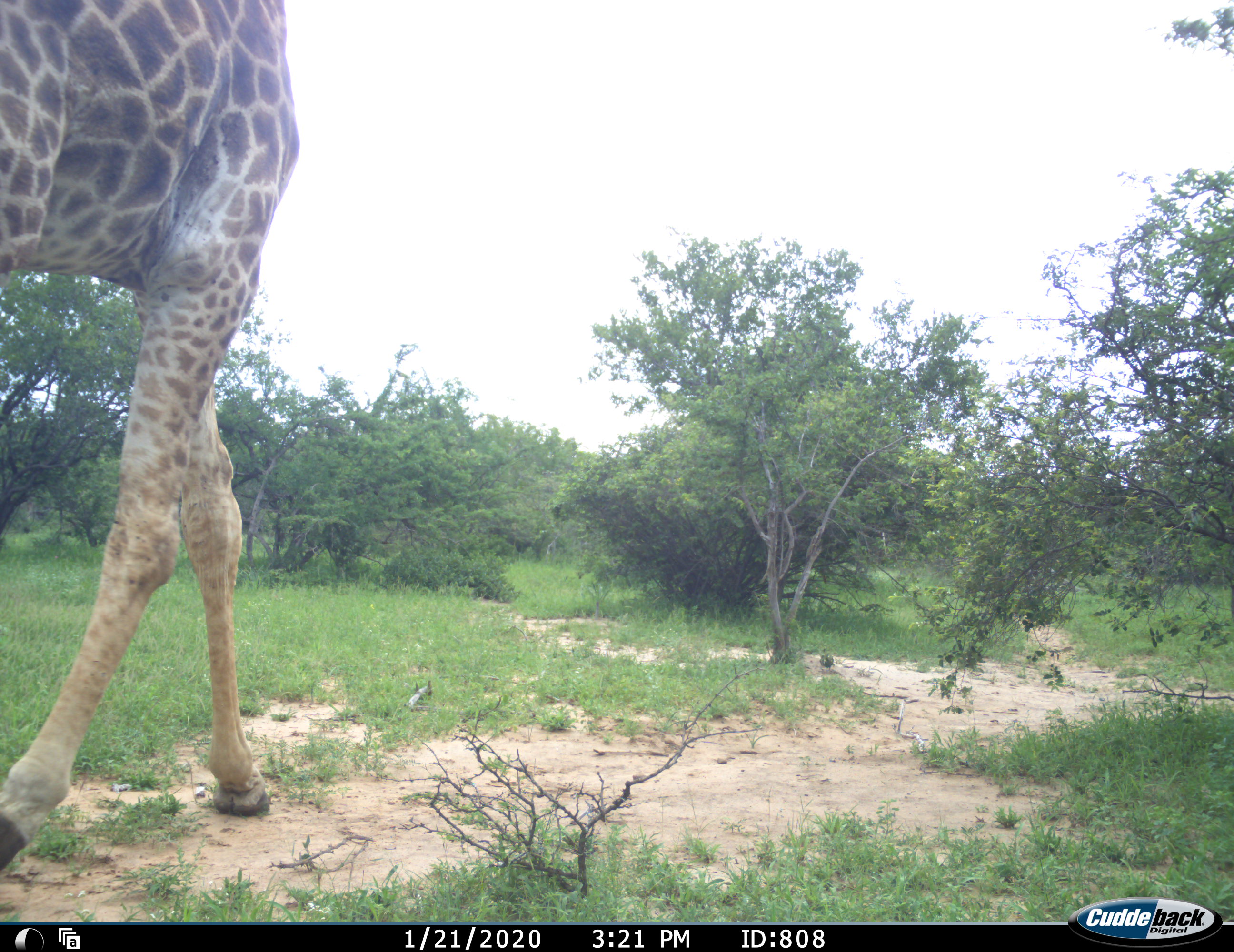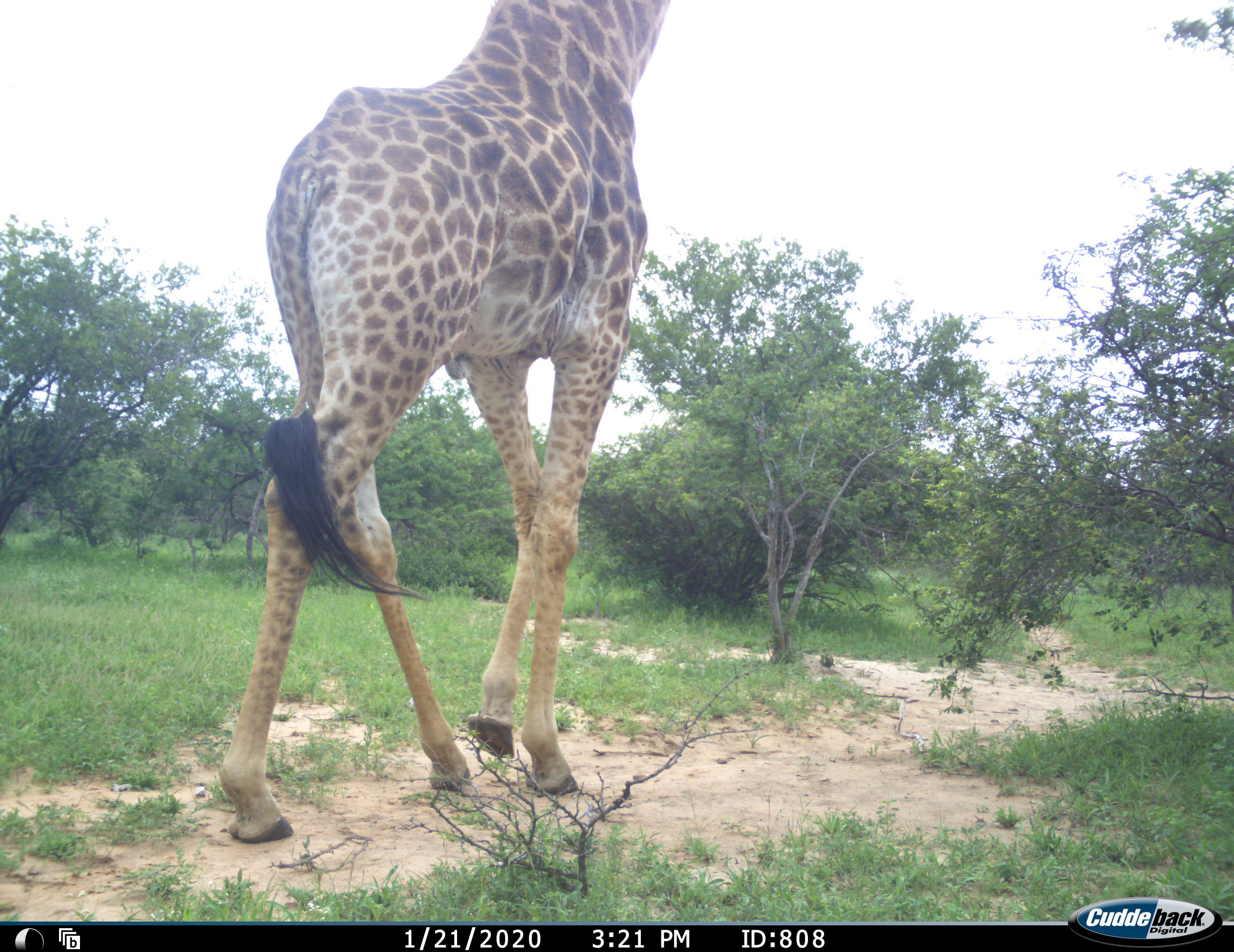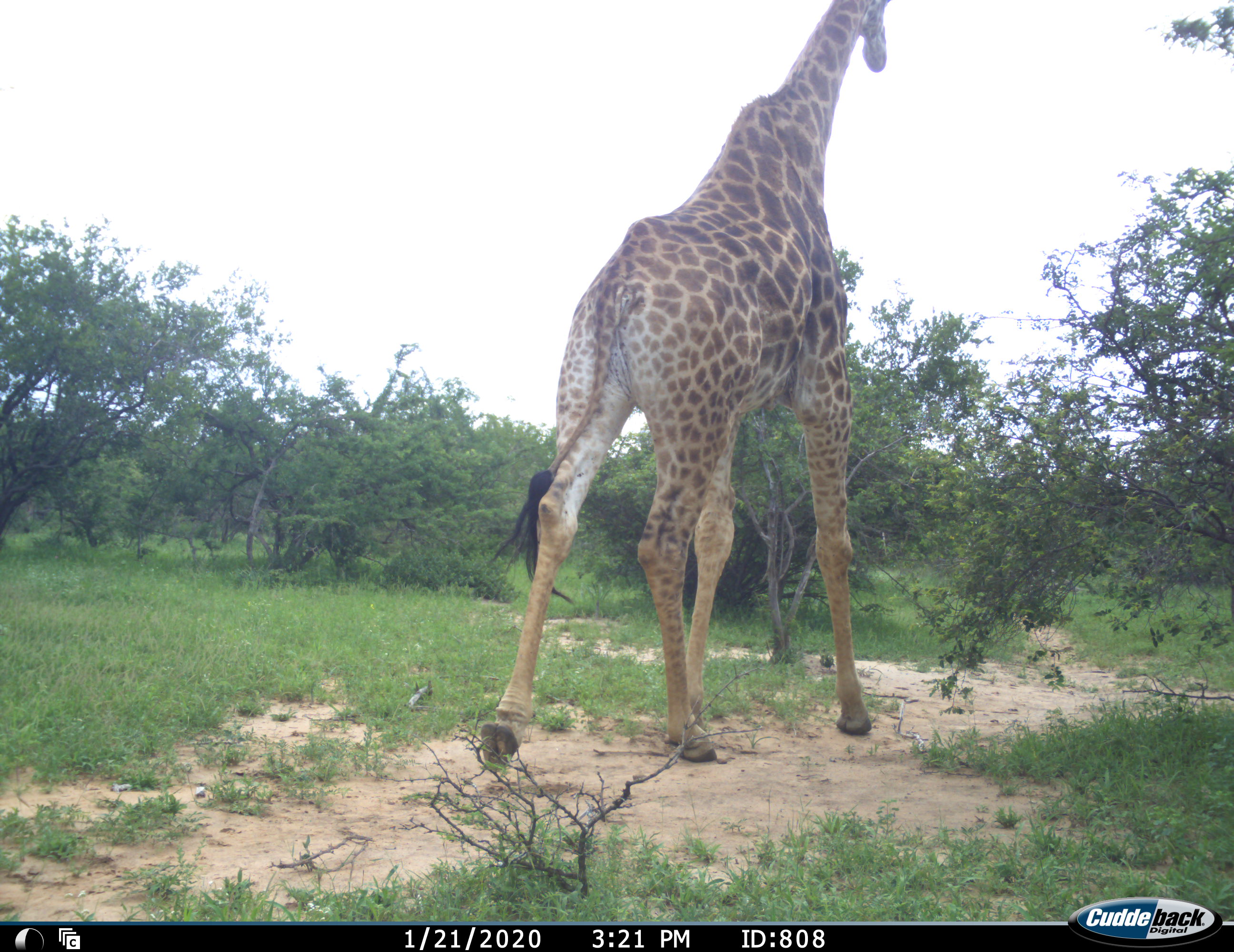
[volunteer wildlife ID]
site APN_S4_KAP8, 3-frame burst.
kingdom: Animalia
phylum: Chordata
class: Mammalia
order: Artiodactyla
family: Giraffidae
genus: Giraffa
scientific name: Giraffa camelopardalis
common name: giraffe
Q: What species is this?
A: Giraffe (Giraffa camelopardalis).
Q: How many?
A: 1.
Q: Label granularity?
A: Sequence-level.